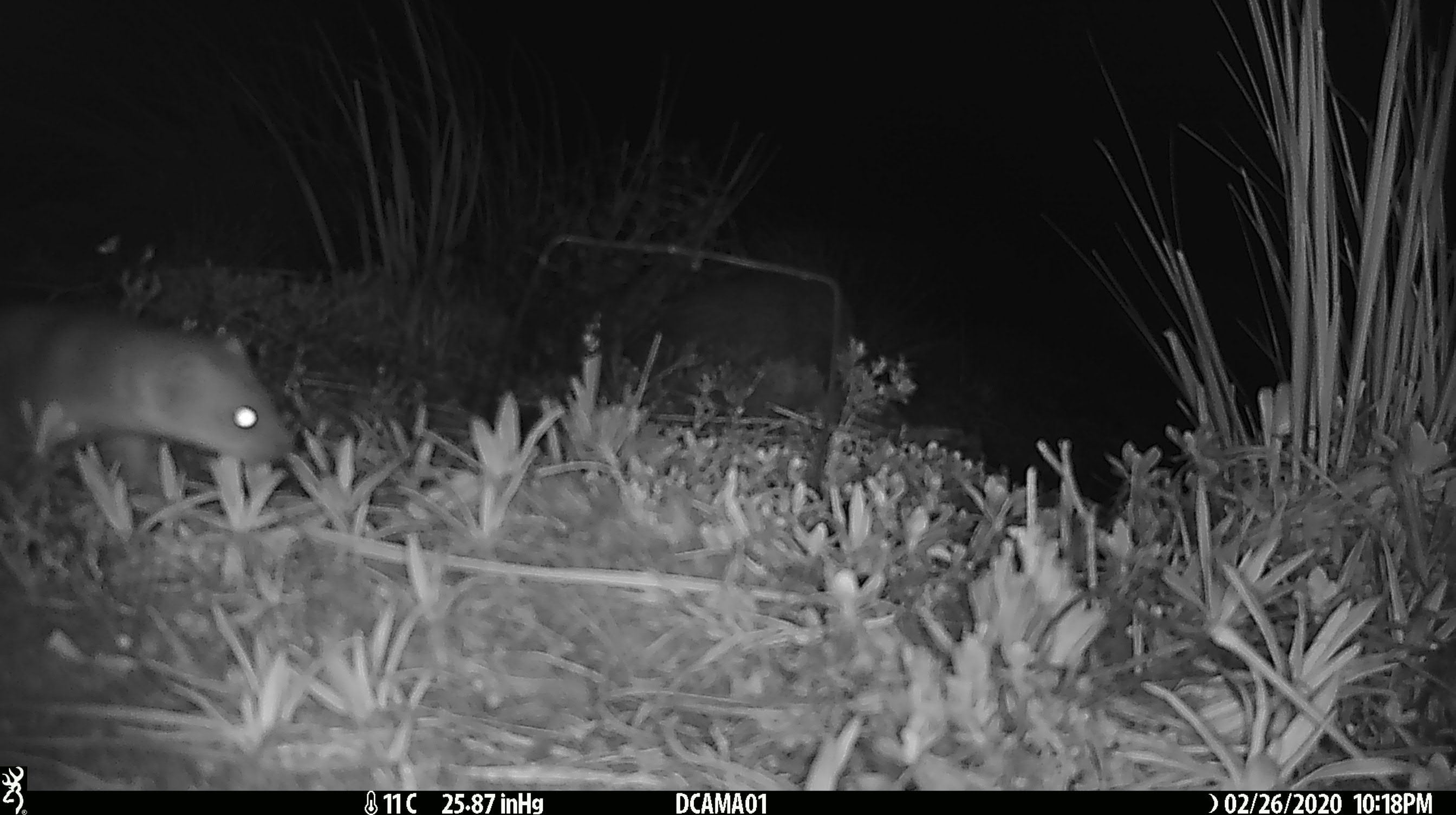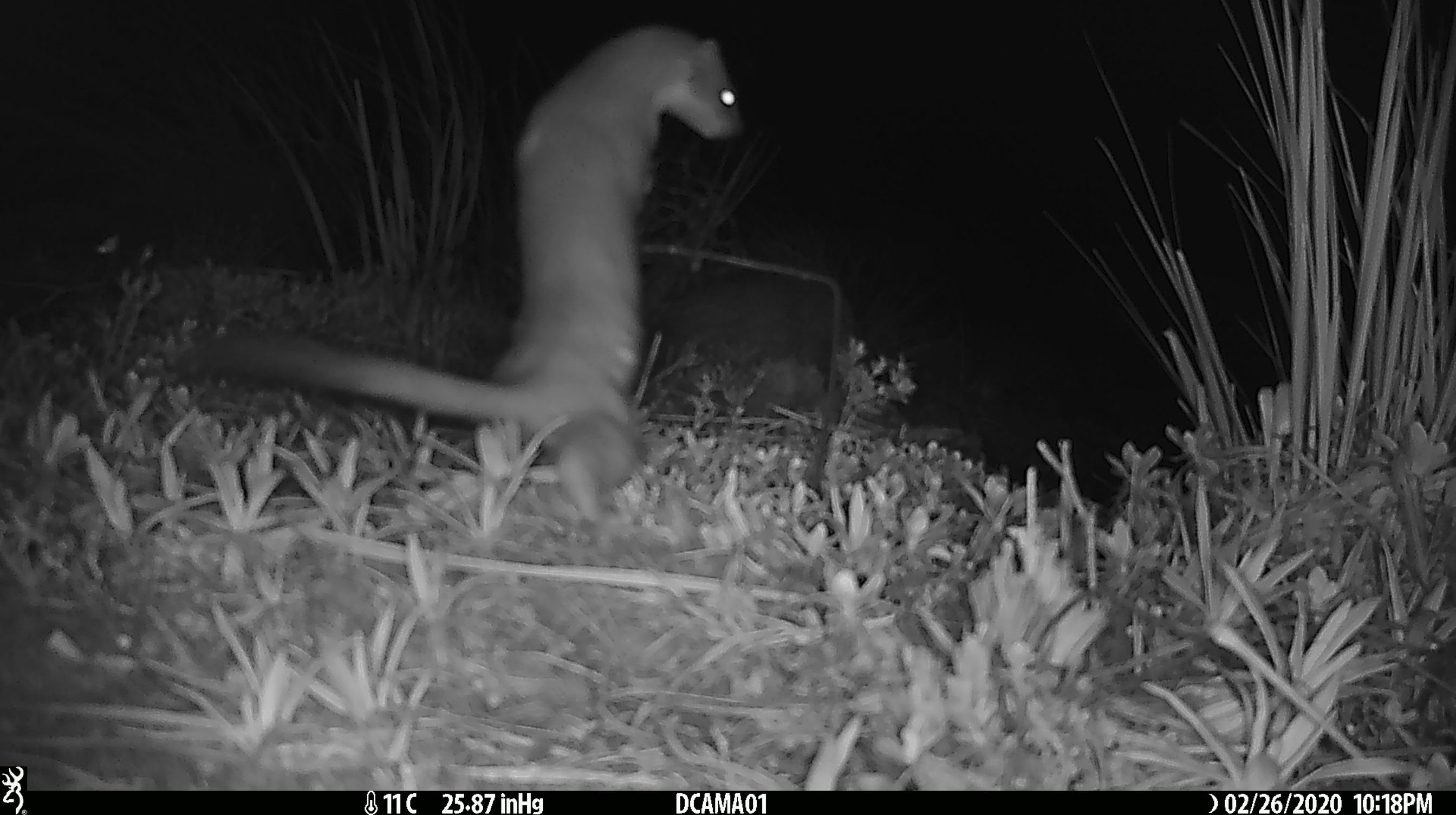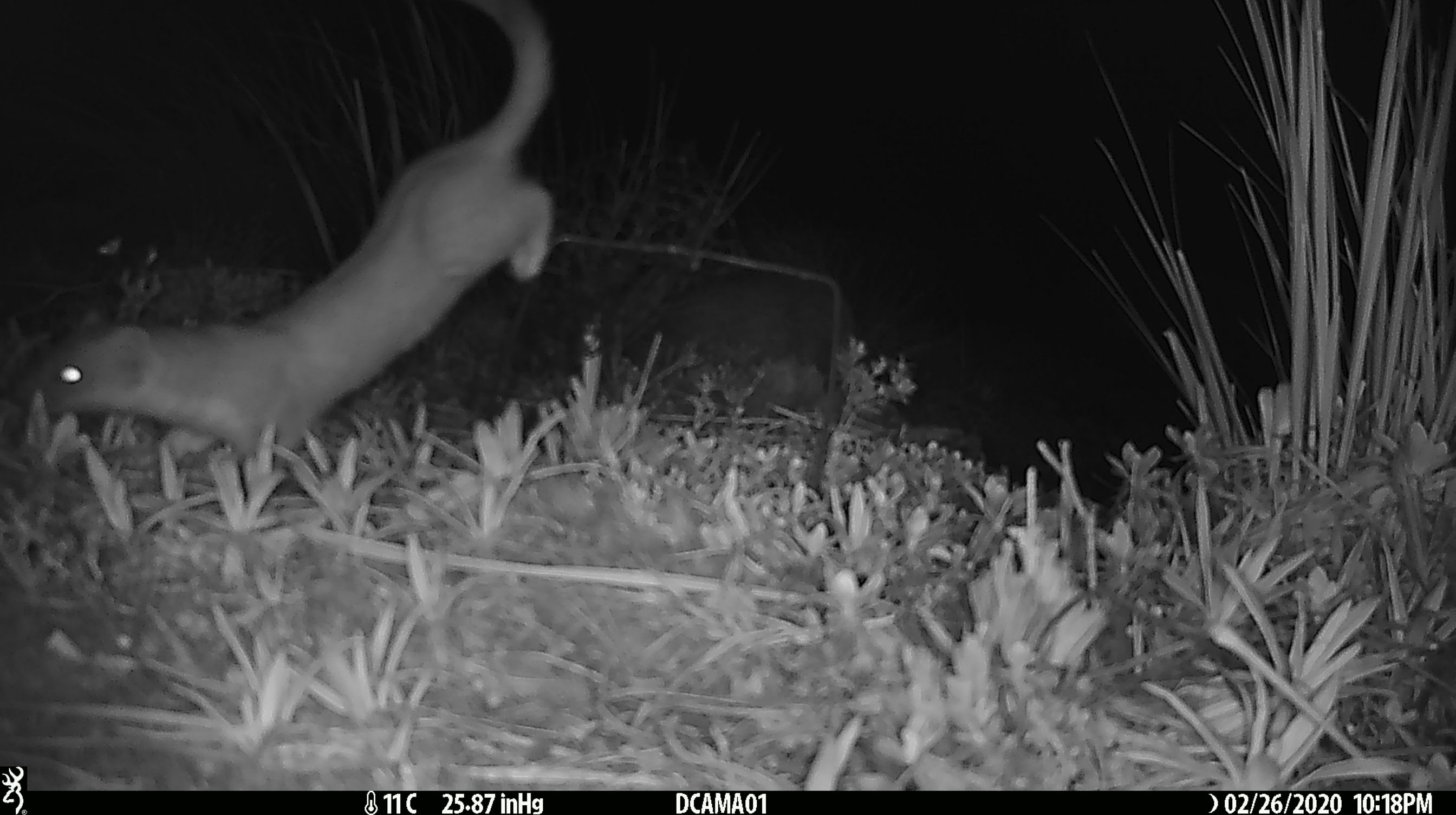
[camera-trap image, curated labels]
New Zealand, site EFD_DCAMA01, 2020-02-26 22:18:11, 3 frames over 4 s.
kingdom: Animalia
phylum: Chordata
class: Mammalia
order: Carnivora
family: Mustelidae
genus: Mustela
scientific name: Mustela erminea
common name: stoat